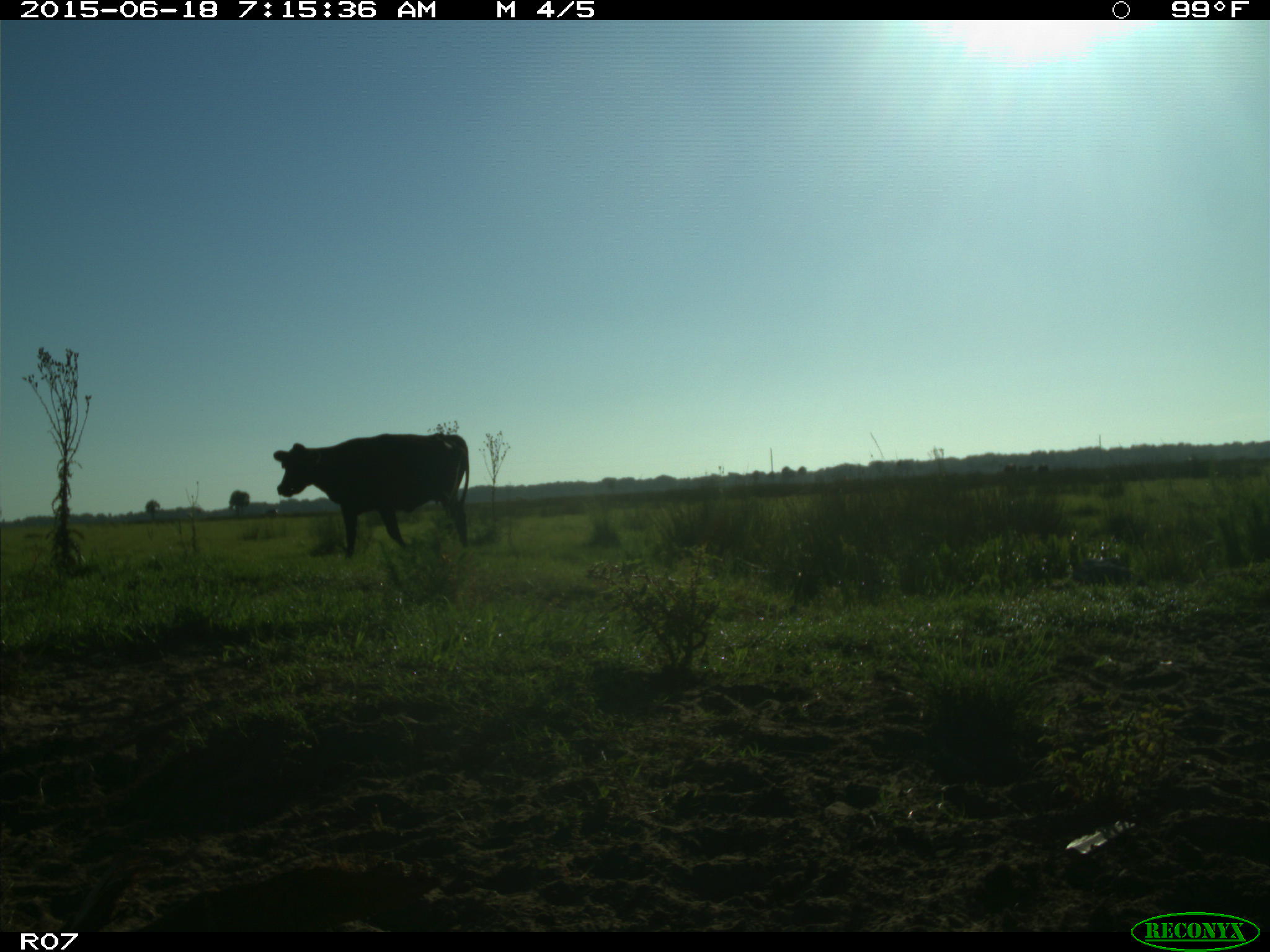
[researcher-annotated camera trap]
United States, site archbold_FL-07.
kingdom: Animalia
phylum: Chordata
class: Mammalia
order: Artiodactyla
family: Bovidae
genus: Bos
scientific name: Bos taurus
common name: domestic cow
Bos taurus (domestic cow).